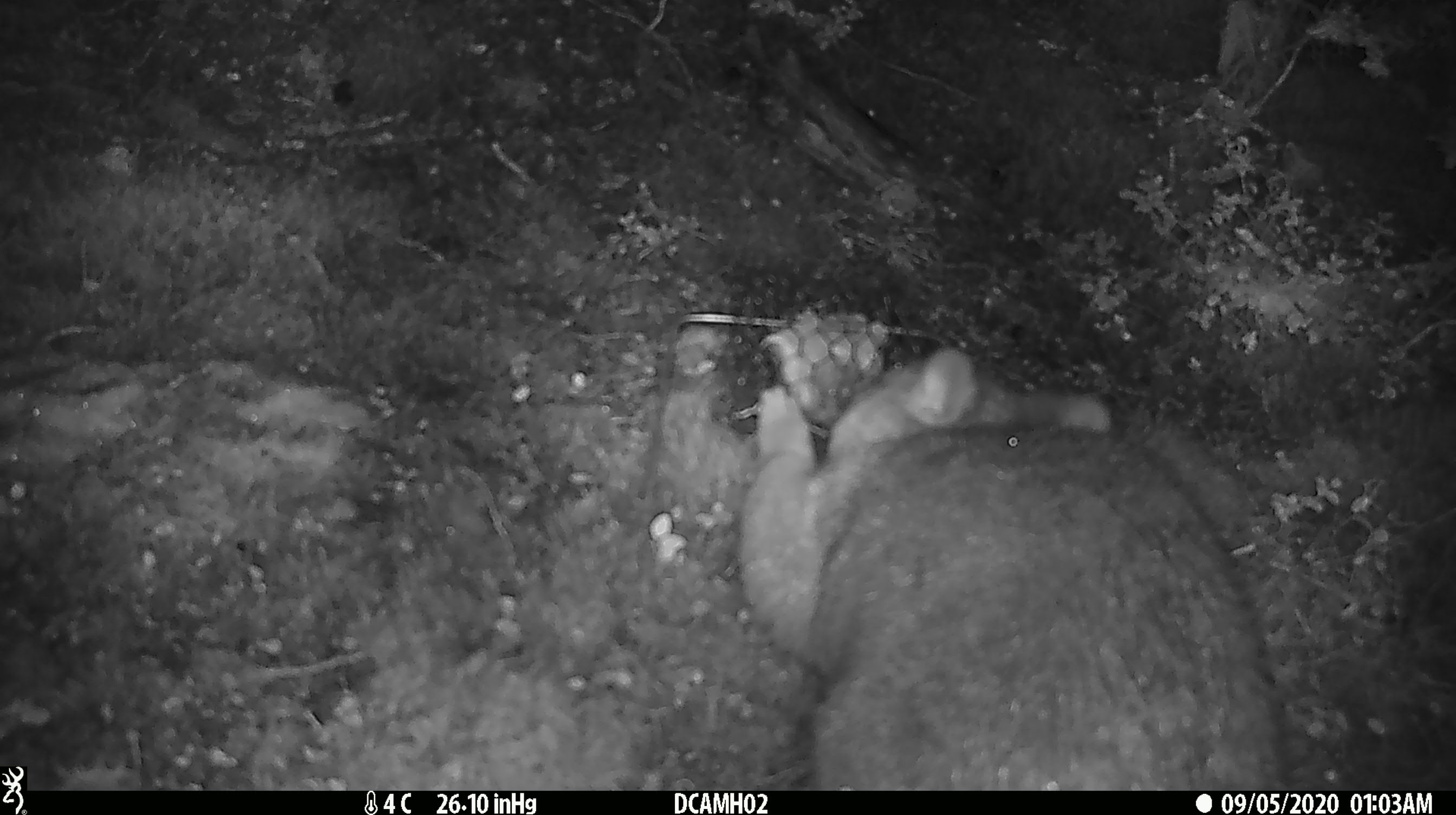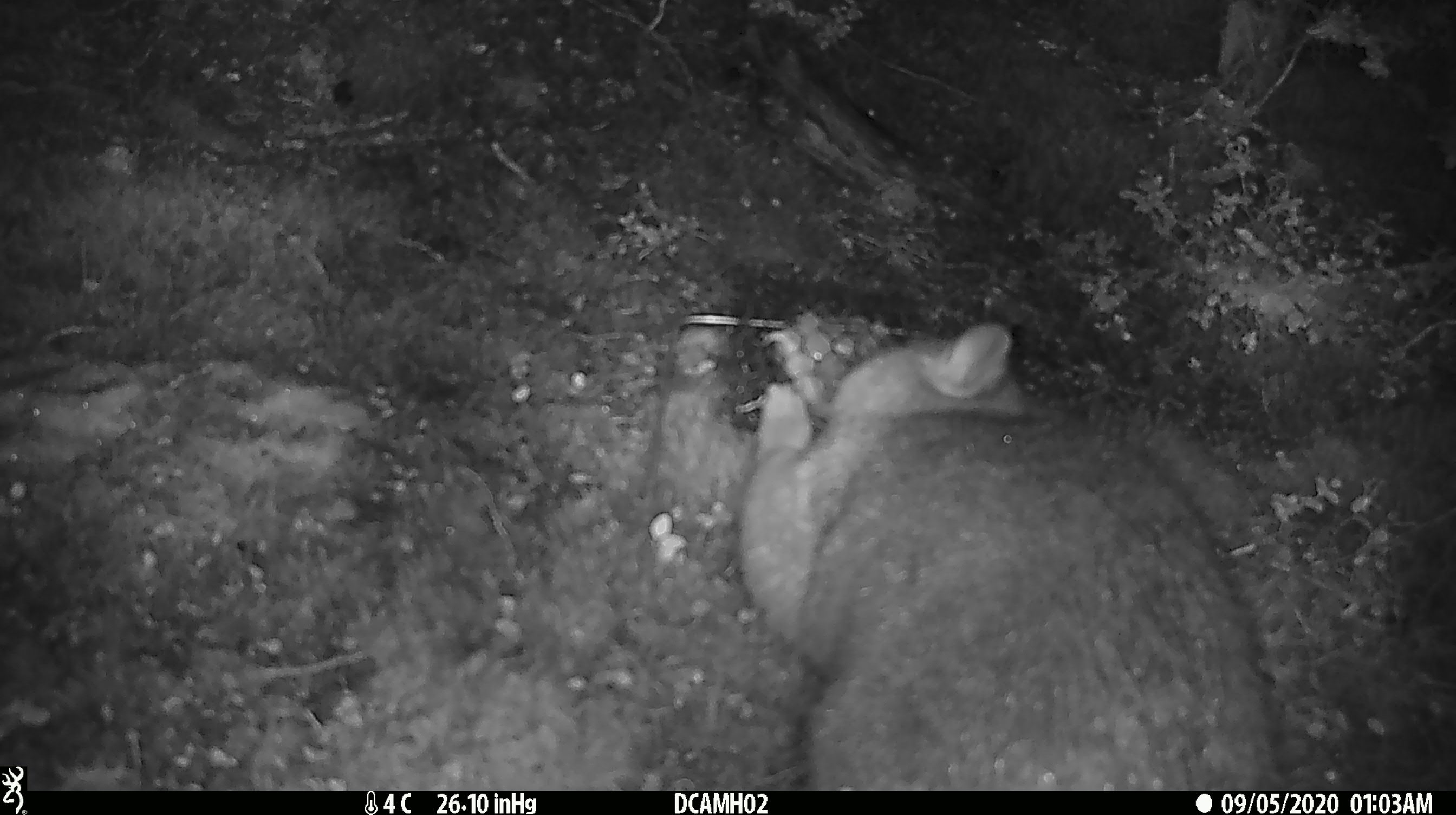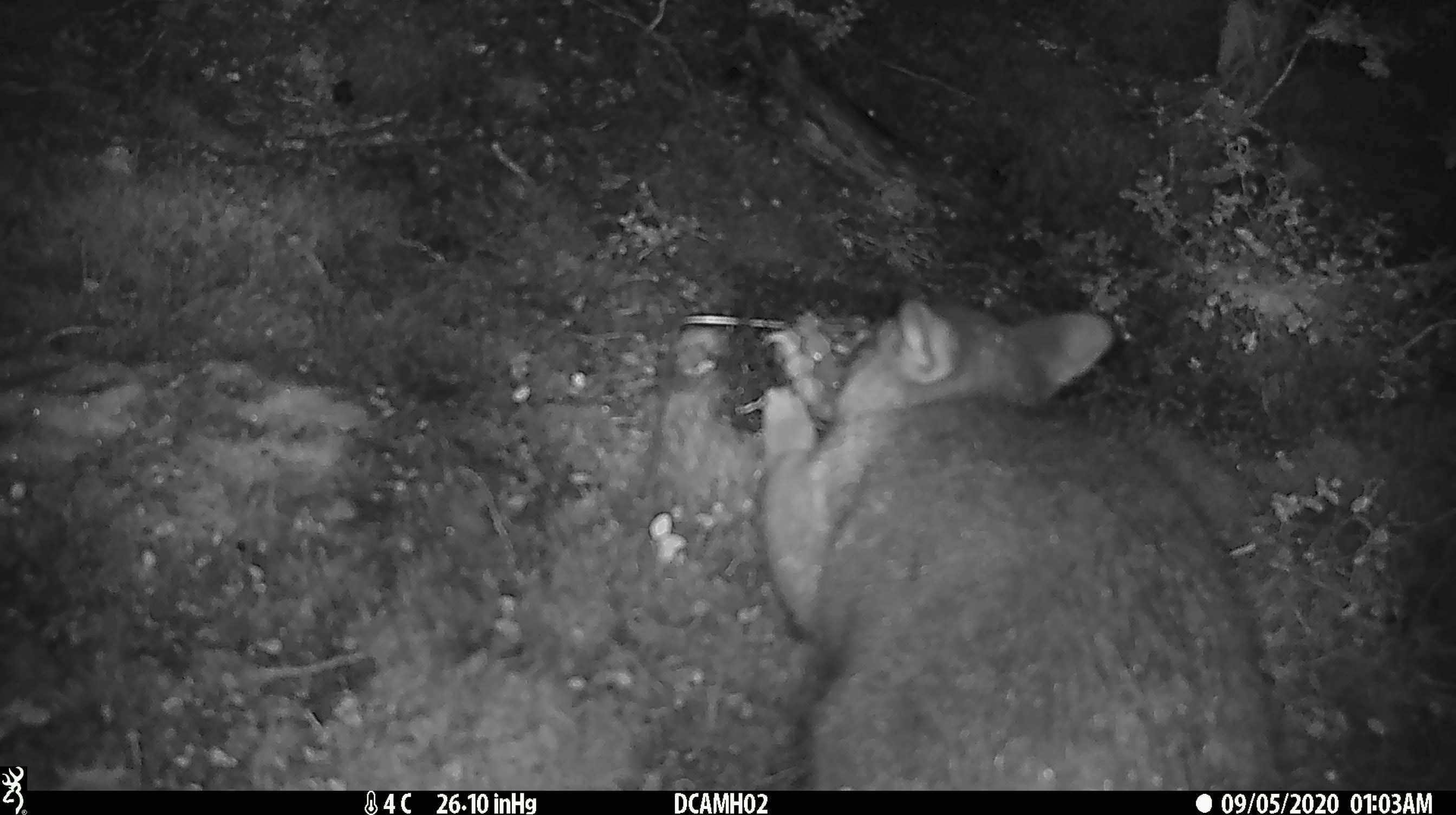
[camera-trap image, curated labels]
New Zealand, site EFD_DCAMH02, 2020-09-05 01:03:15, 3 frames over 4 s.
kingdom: Animalia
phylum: Chordata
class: Mammalia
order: Diprotodontia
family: Phalangeridae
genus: Trichosurus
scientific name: Trichosurus vulpecula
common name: common brushtail possum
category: possum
Possum (common brushtail possum) (Trichosurus vulpecula).